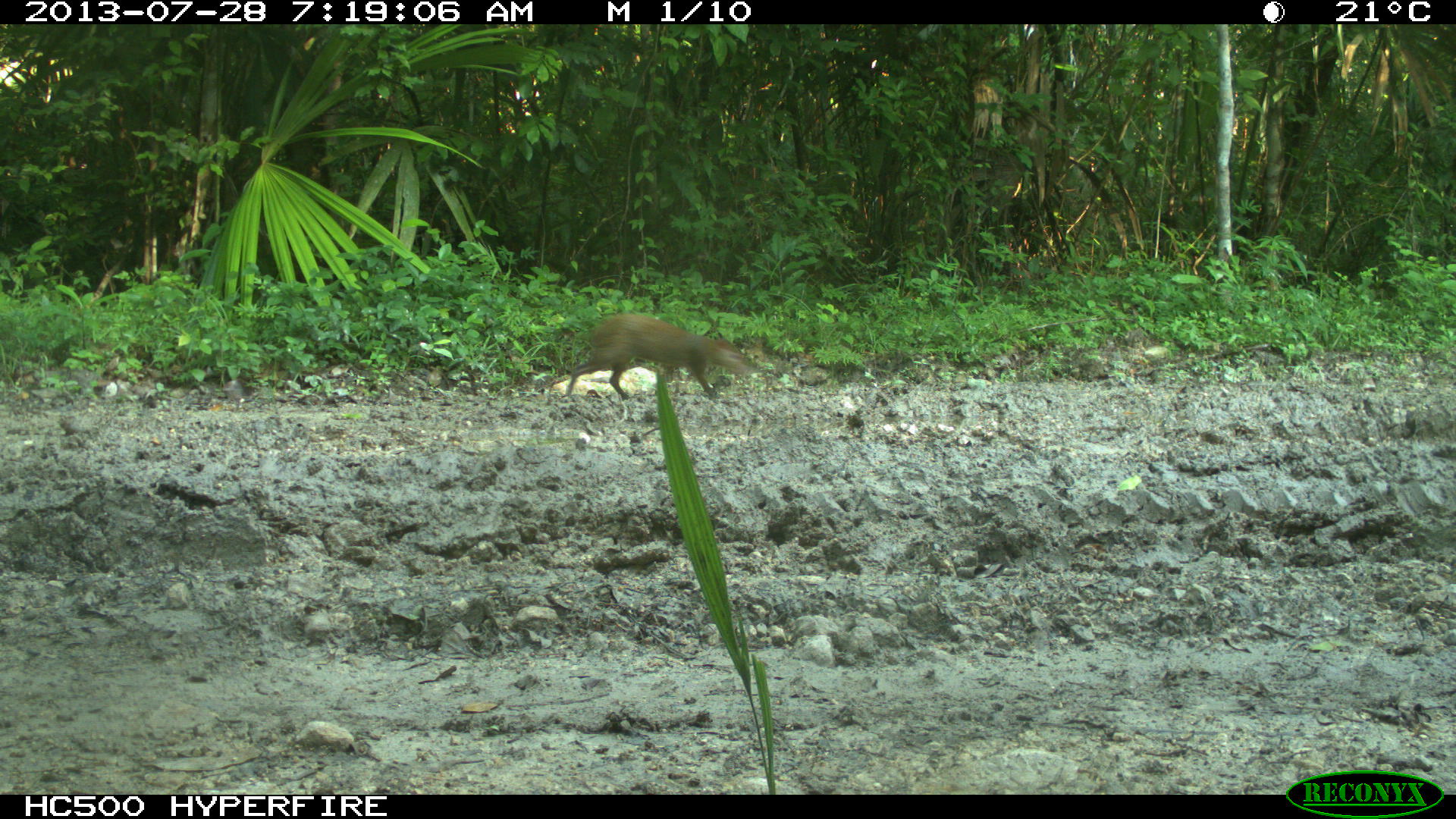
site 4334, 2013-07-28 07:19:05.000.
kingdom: Animalia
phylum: Chordata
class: Mammalia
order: Rodentia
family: Dasyproctidae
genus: Dasyprocta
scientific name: Dasyprocta punctata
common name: central american agouti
Dasyprocta punctata (central american agouti), count 1.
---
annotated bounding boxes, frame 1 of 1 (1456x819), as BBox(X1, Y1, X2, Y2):
dasyprocta punctata: BBox(566, 311, 748, 400)